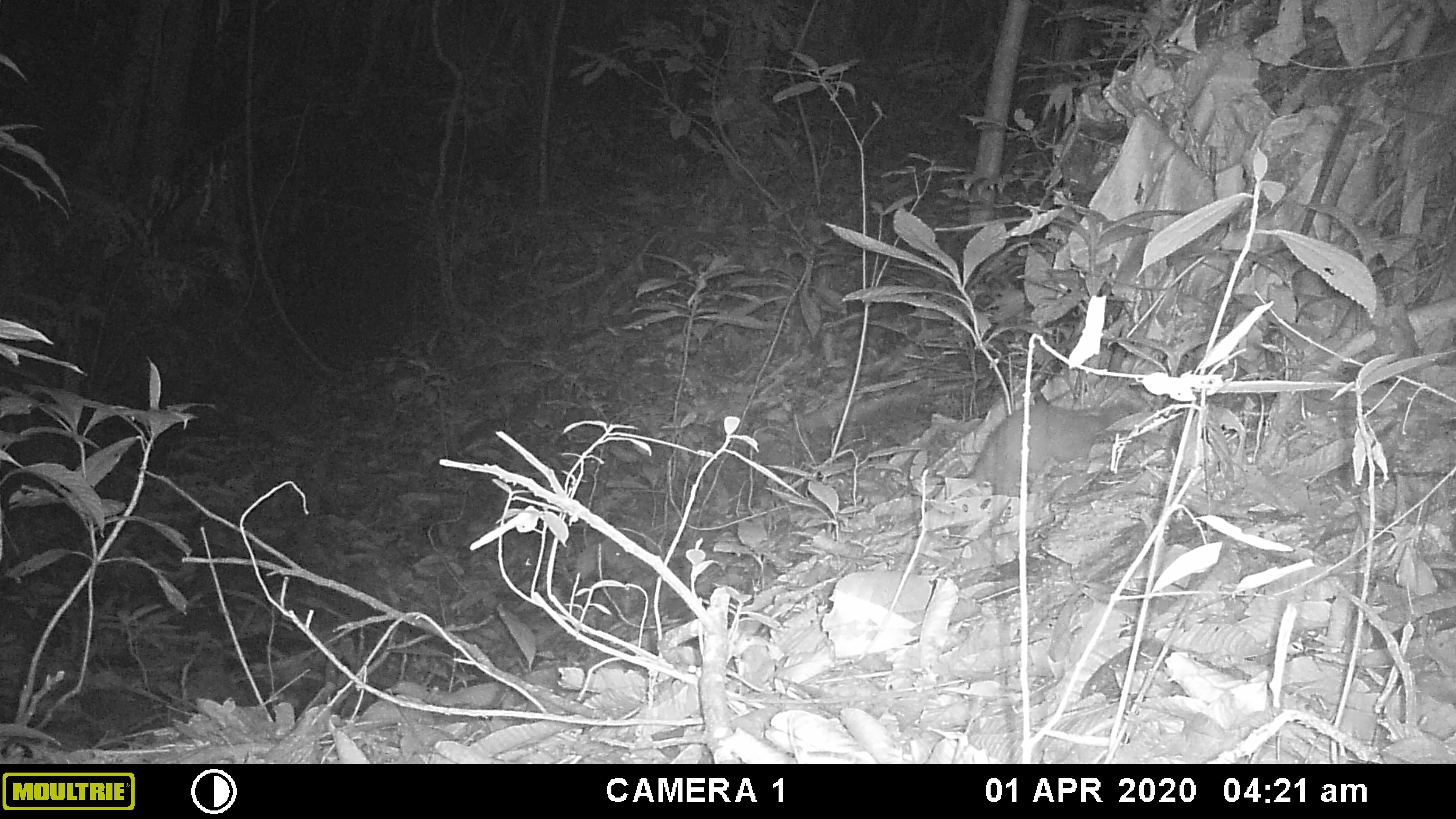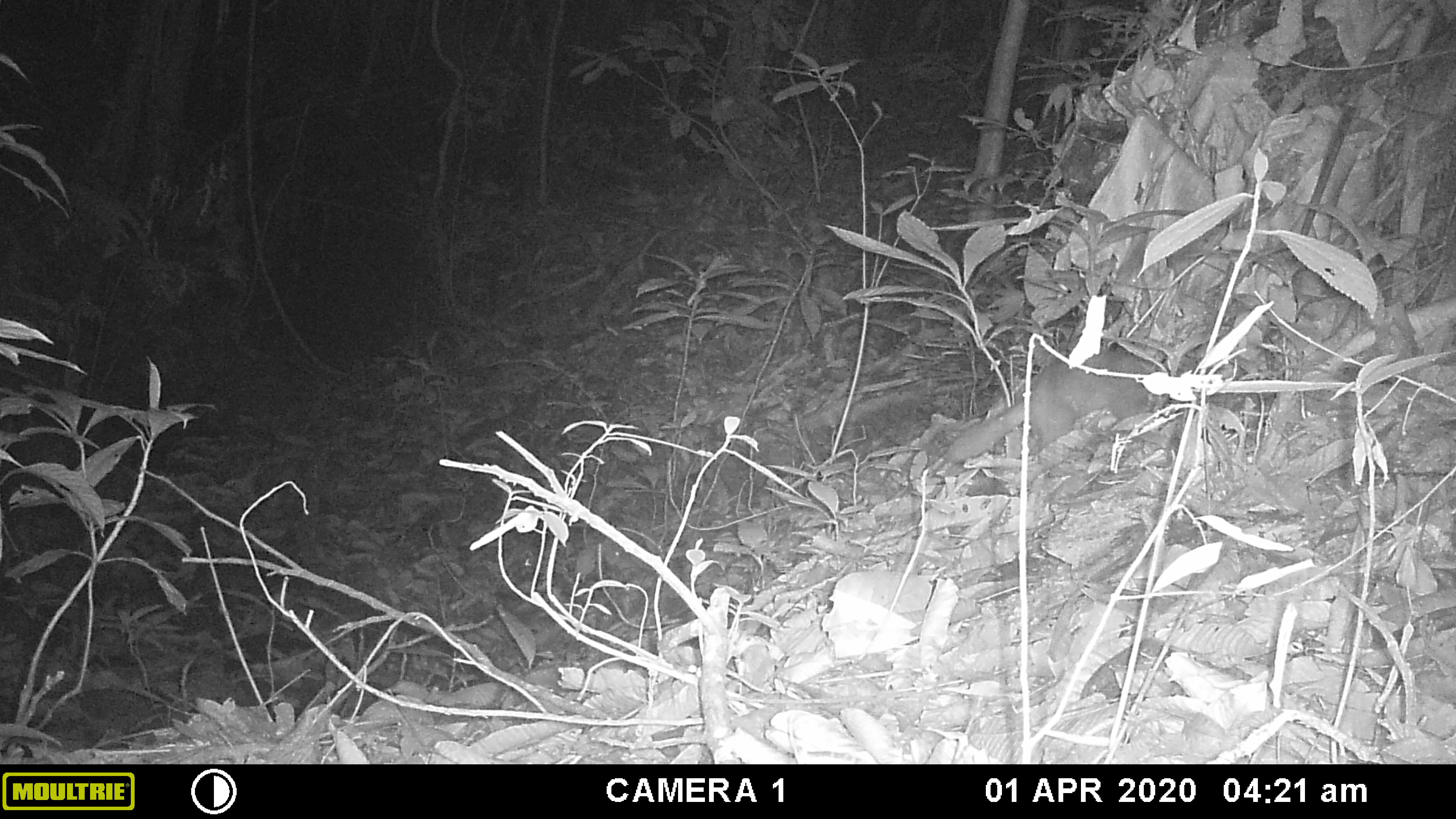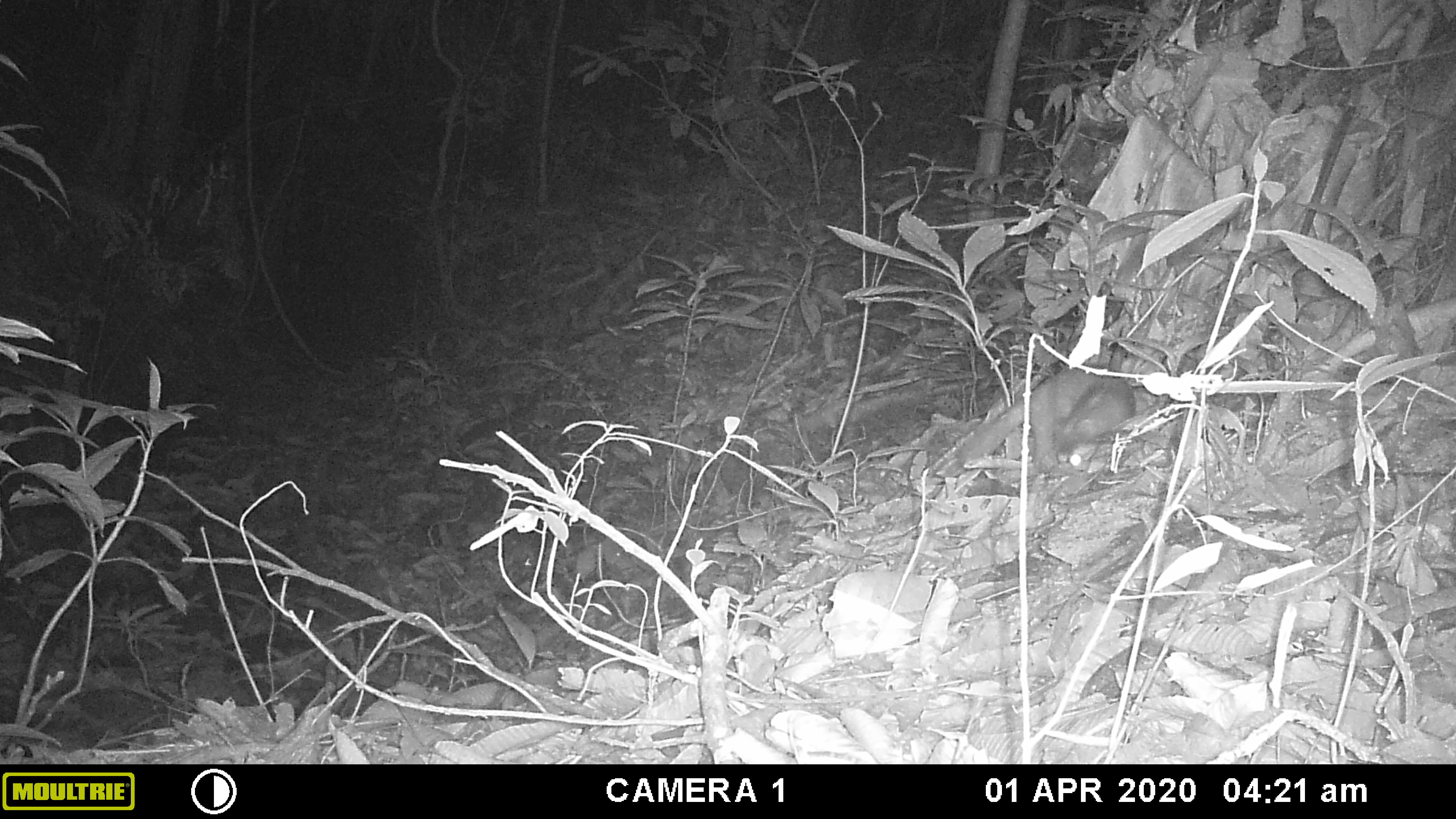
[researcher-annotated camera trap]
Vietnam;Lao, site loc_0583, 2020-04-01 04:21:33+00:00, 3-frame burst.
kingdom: Animalia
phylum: Chordata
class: Mammalia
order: Carnivora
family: Mustelidae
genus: Melogale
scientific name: Melogale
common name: ferret badger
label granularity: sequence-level